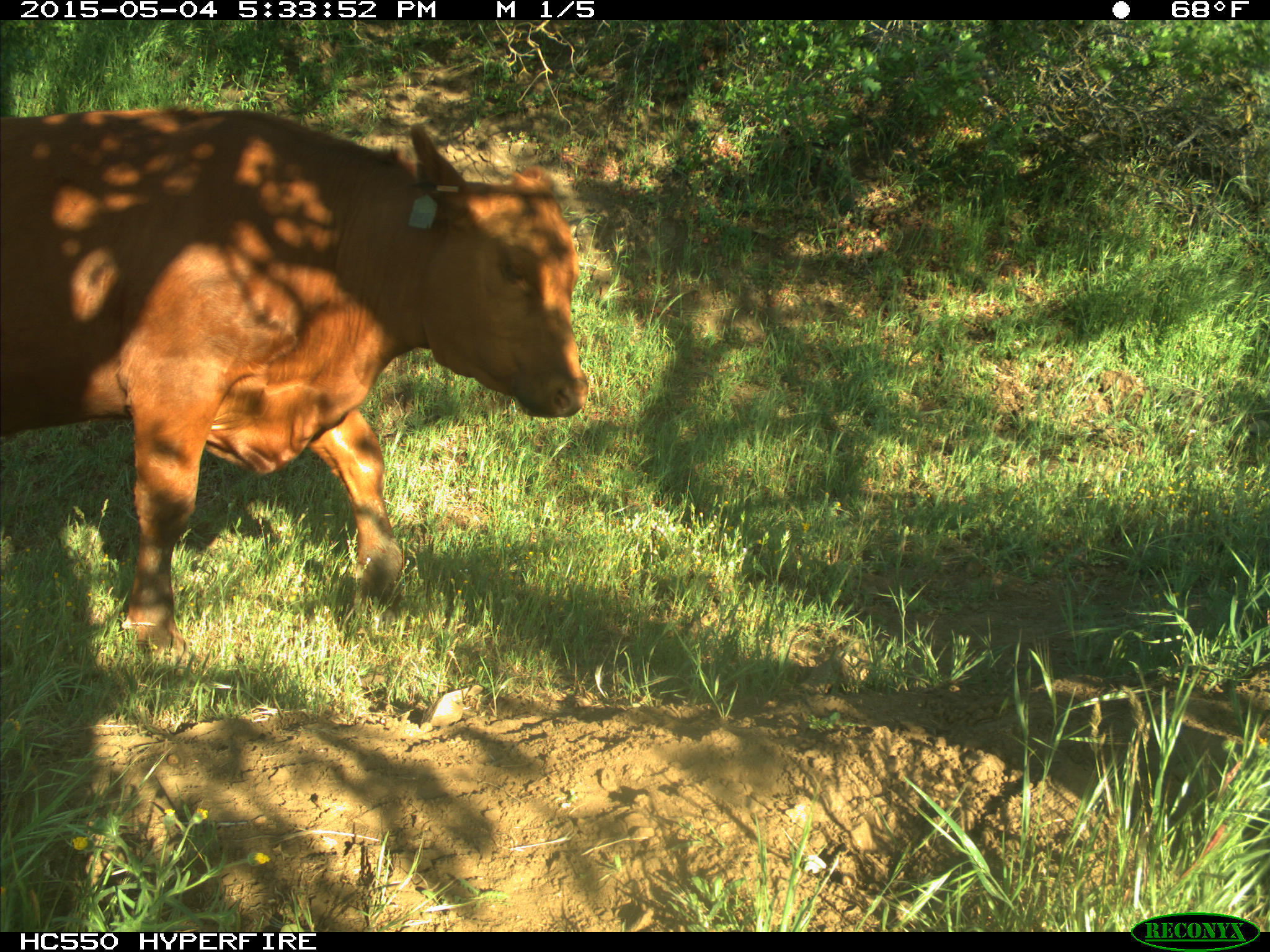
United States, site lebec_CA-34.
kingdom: Animalia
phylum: Chordata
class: Mammalia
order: Artiodactyla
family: Bovidae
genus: Bos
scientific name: Bos taurus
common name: domestic cow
Bos taurus (domestic cow).